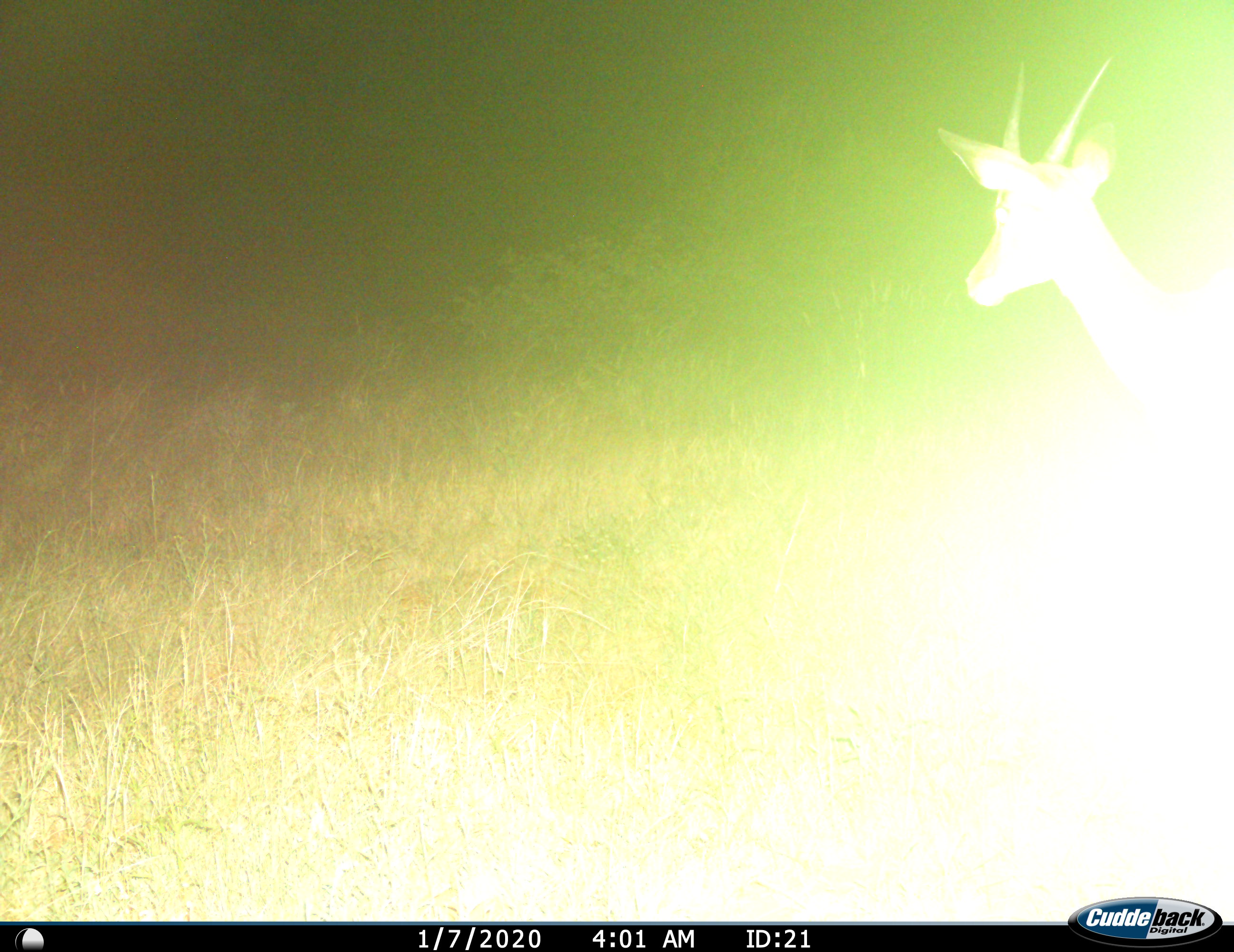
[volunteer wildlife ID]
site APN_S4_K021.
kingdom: Animalia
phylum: Chordata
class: Mammalia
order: Artiodactyla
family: Bovidae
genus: Aepyceros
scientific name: Aepyceros melampus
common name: impala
Impala (Aepyceros melampus), count 1. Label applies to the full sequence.